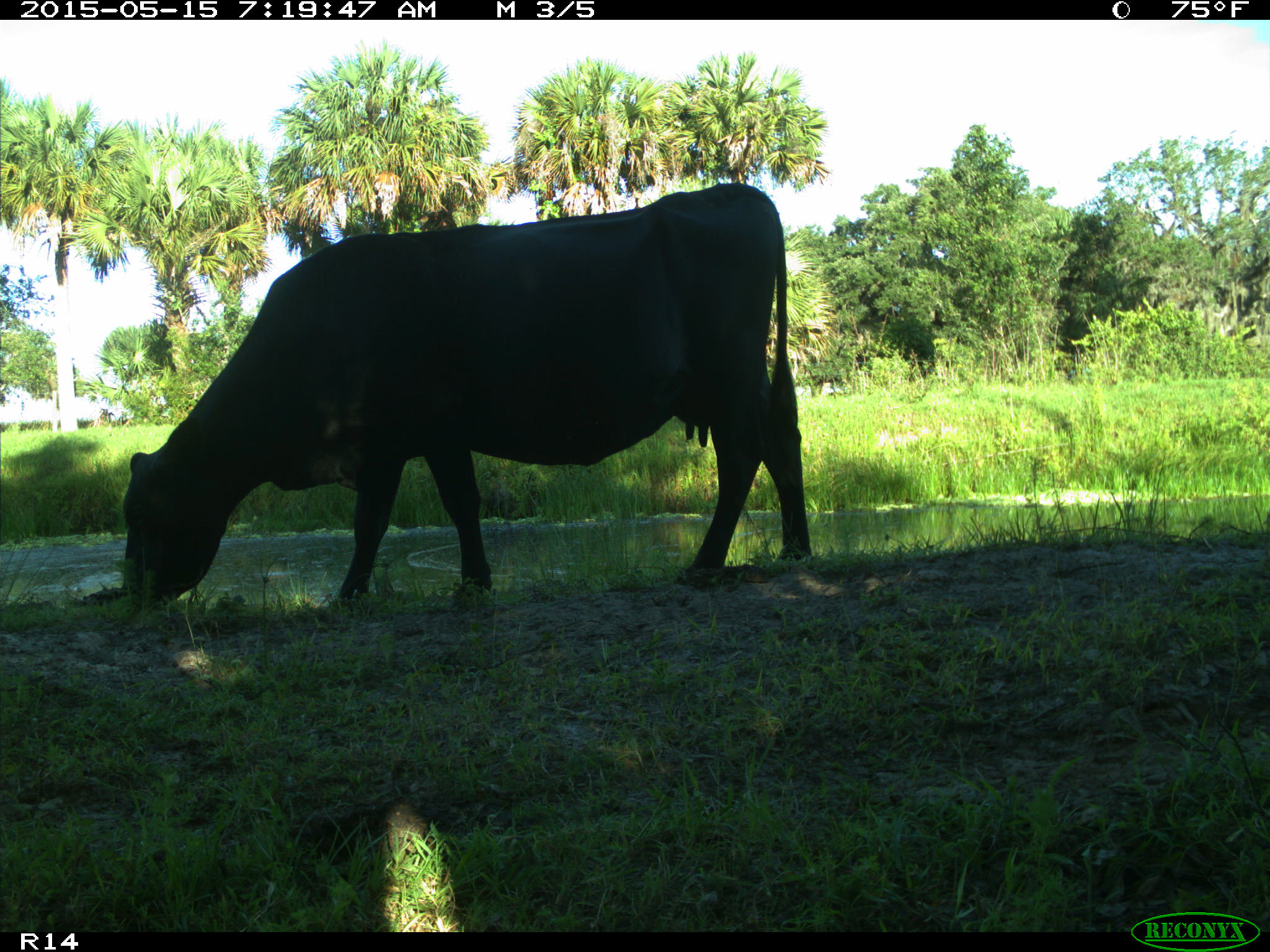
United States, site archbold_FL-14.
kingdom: Animalia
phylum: Chordata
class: Mammalia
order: Artiodactyla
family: Bovidae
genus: Bos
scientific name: Bos taurus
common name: domestic cow